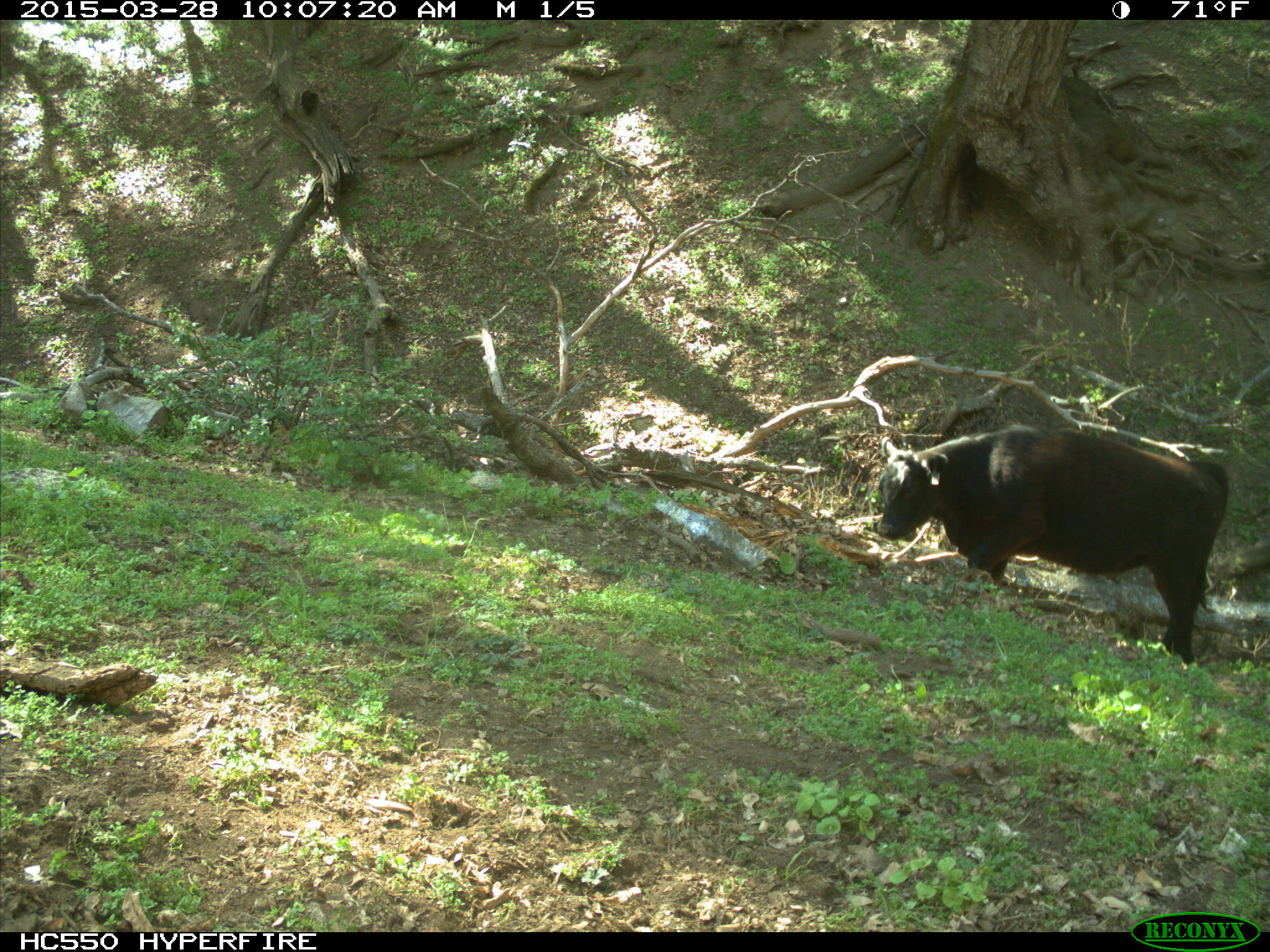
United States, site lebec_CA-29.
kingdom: Animalia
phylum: Chordata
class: Mammalia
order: Artiodactyla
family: Bovidae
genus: Bos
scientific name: Bos taurus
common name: domestic cow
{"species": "Bos taurus (domestic cow)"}